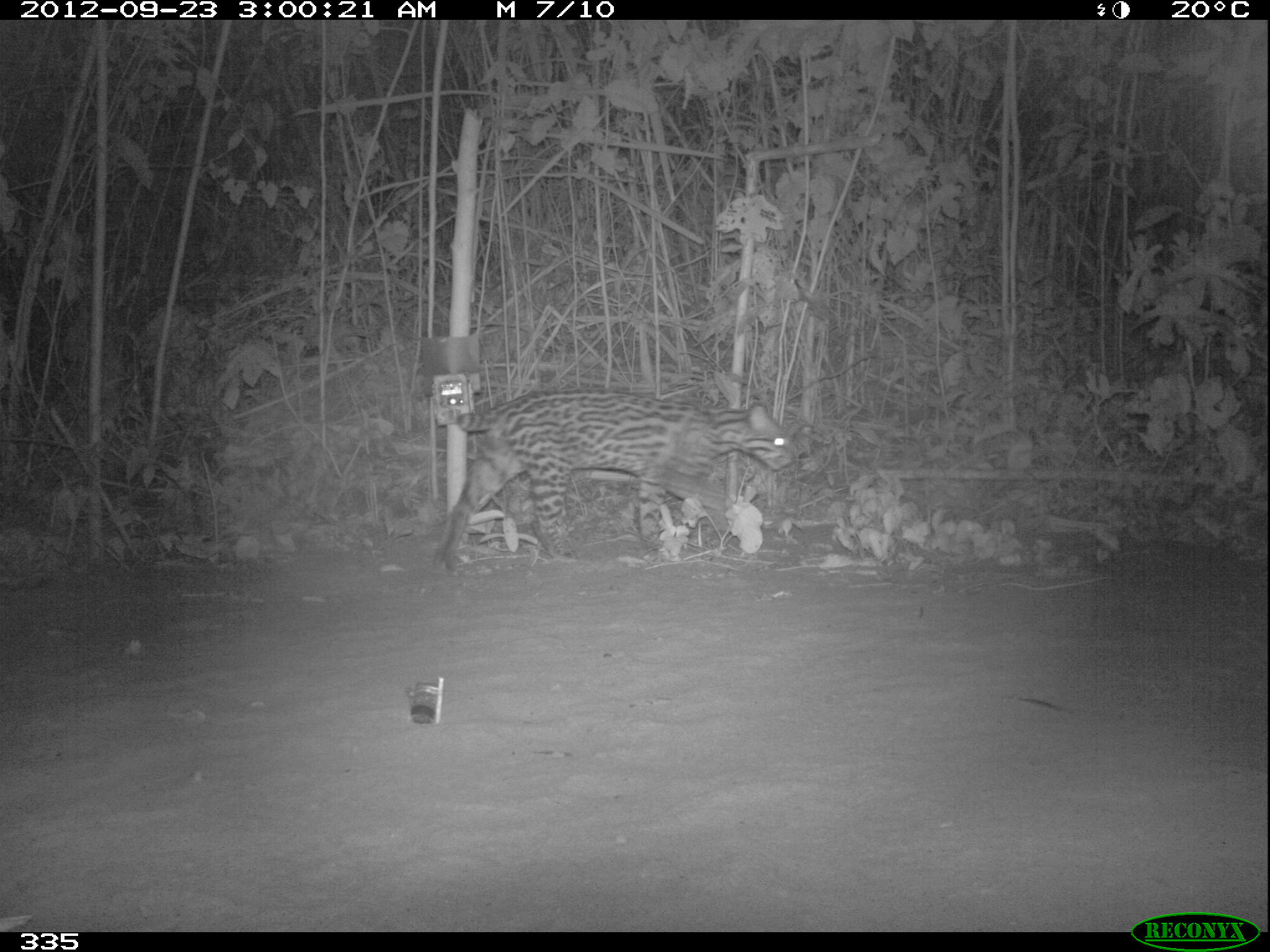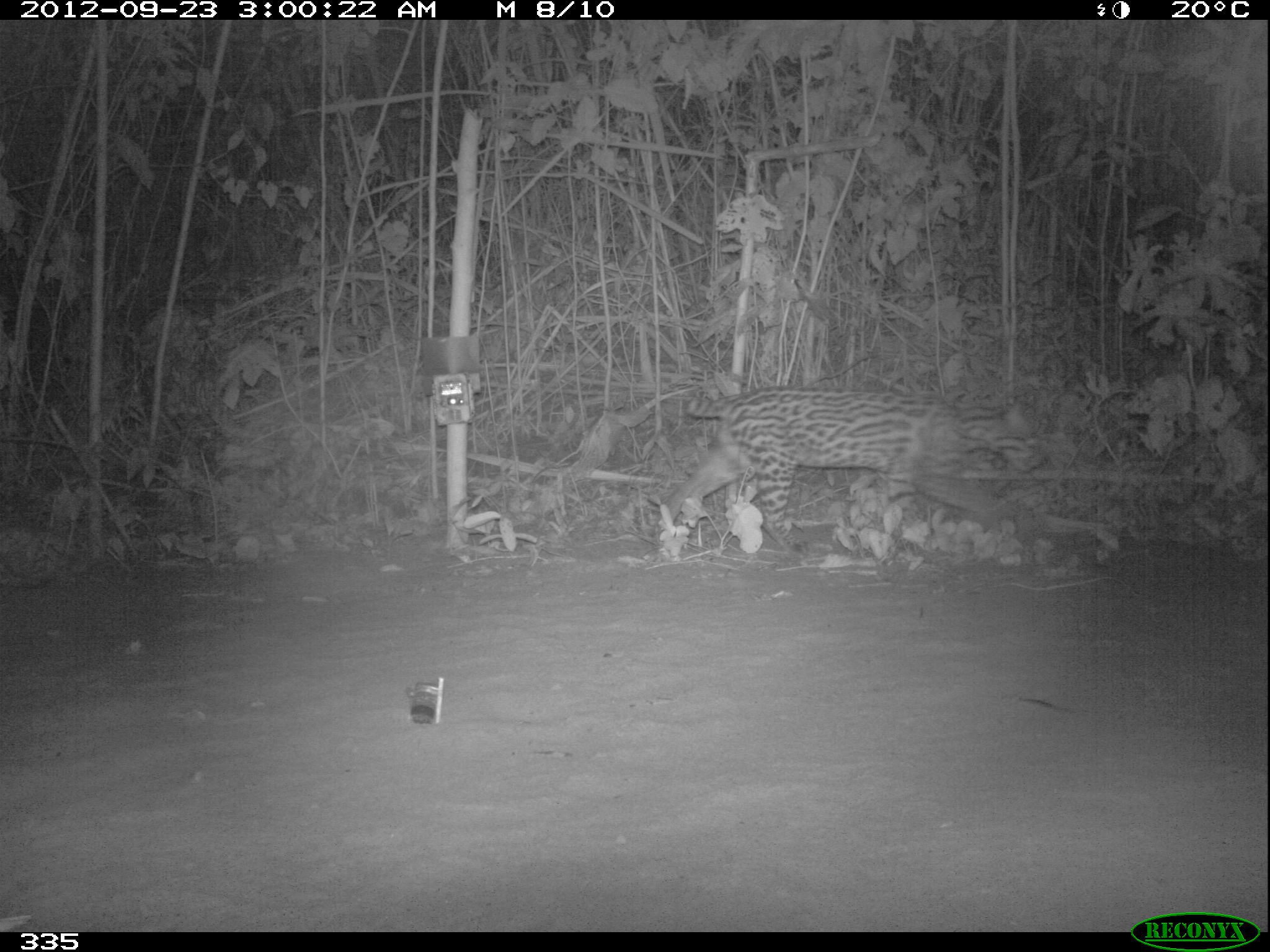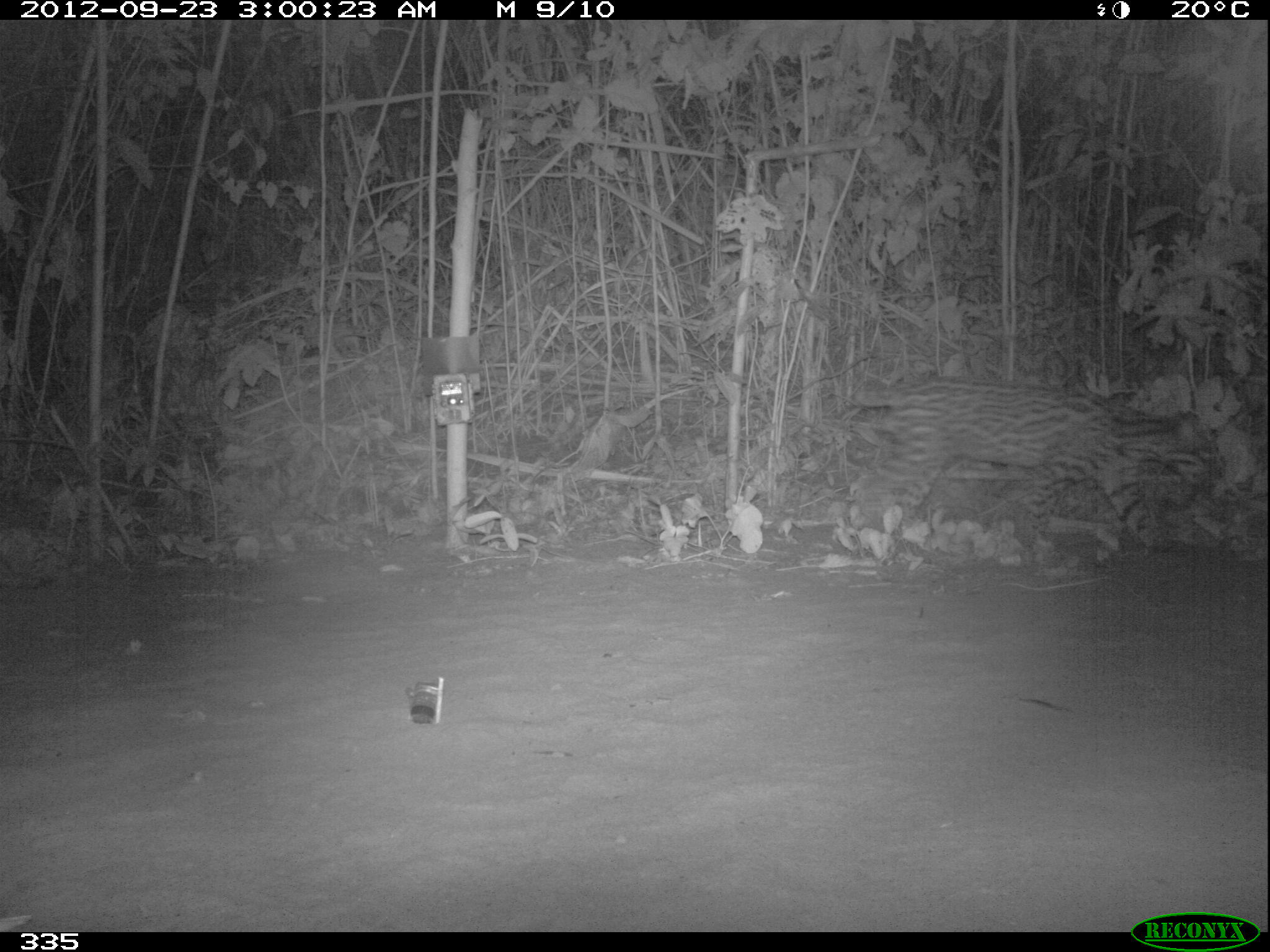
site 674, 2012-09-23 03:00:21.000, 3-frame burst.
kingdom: Animalia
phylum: Chordata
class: Mammalia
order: Carnivora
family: Felidae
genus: Leopardus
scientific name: Leopardus pardalis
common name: ocelot